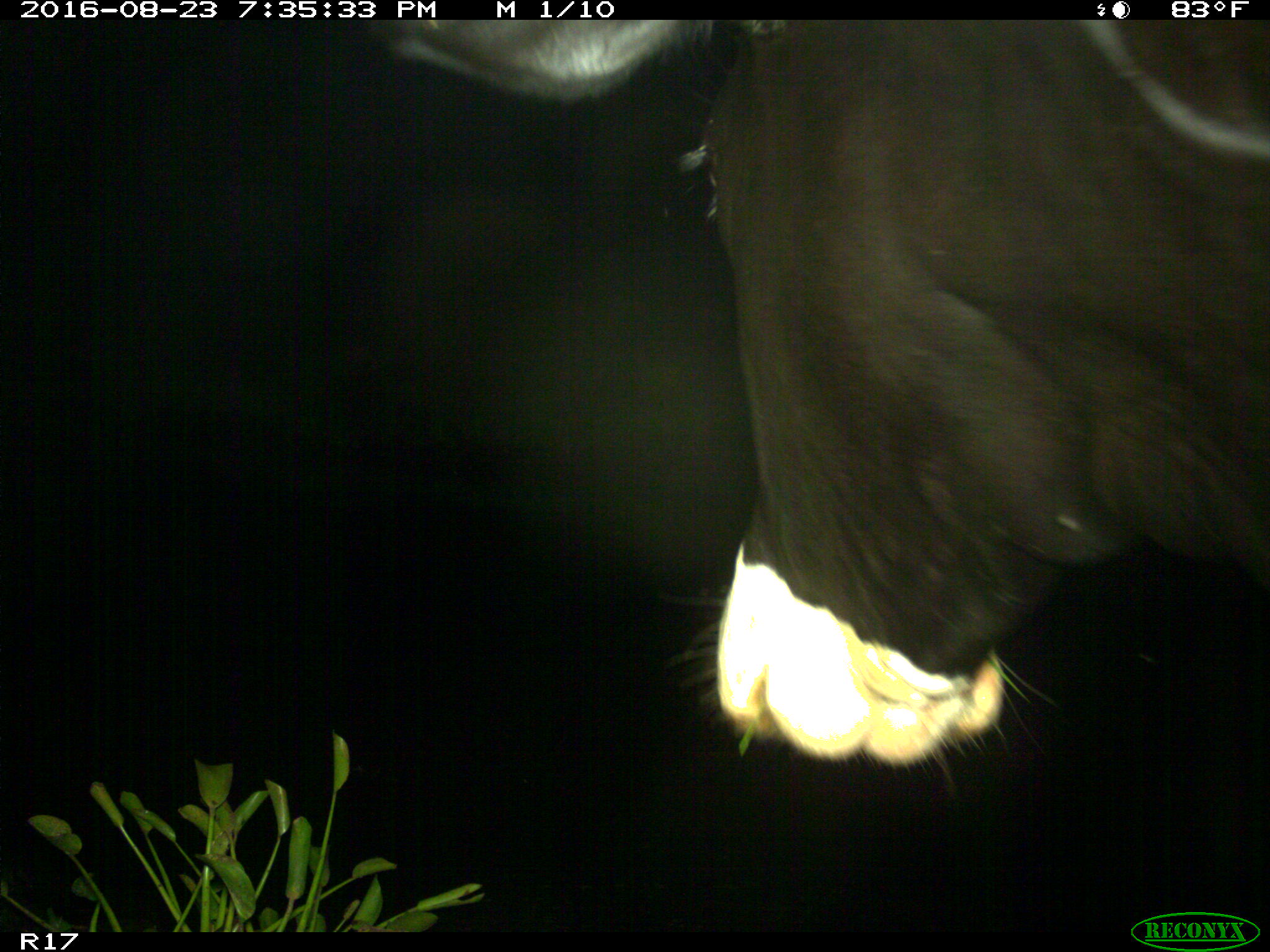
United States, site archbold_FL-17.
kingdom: Animalia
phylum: Chordata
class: Mammalia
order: Artiodactyla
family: Bovidae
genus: Bos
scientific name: Bos taurus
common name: domestic cow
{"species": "Bos taurus (domestic cow)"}